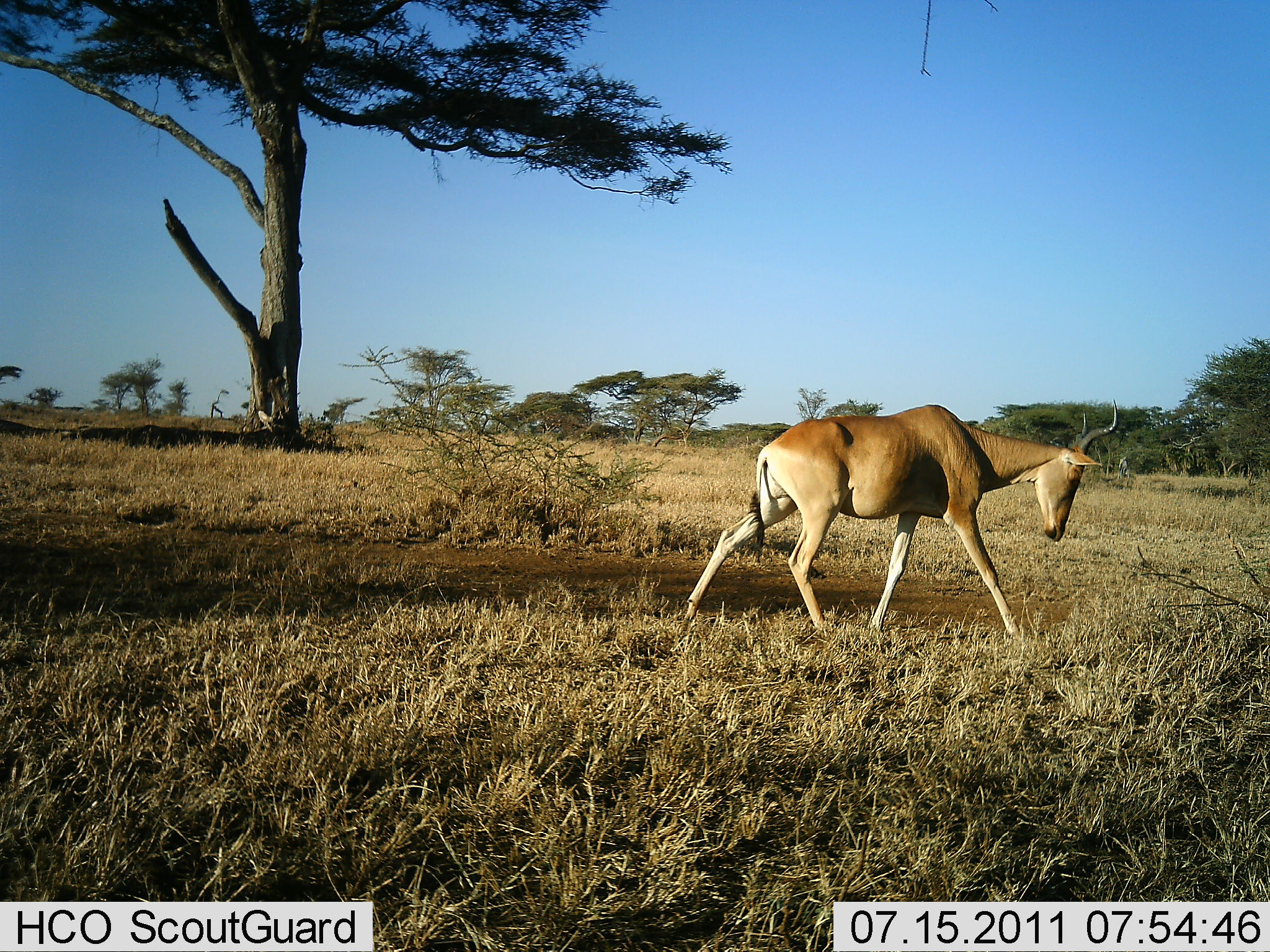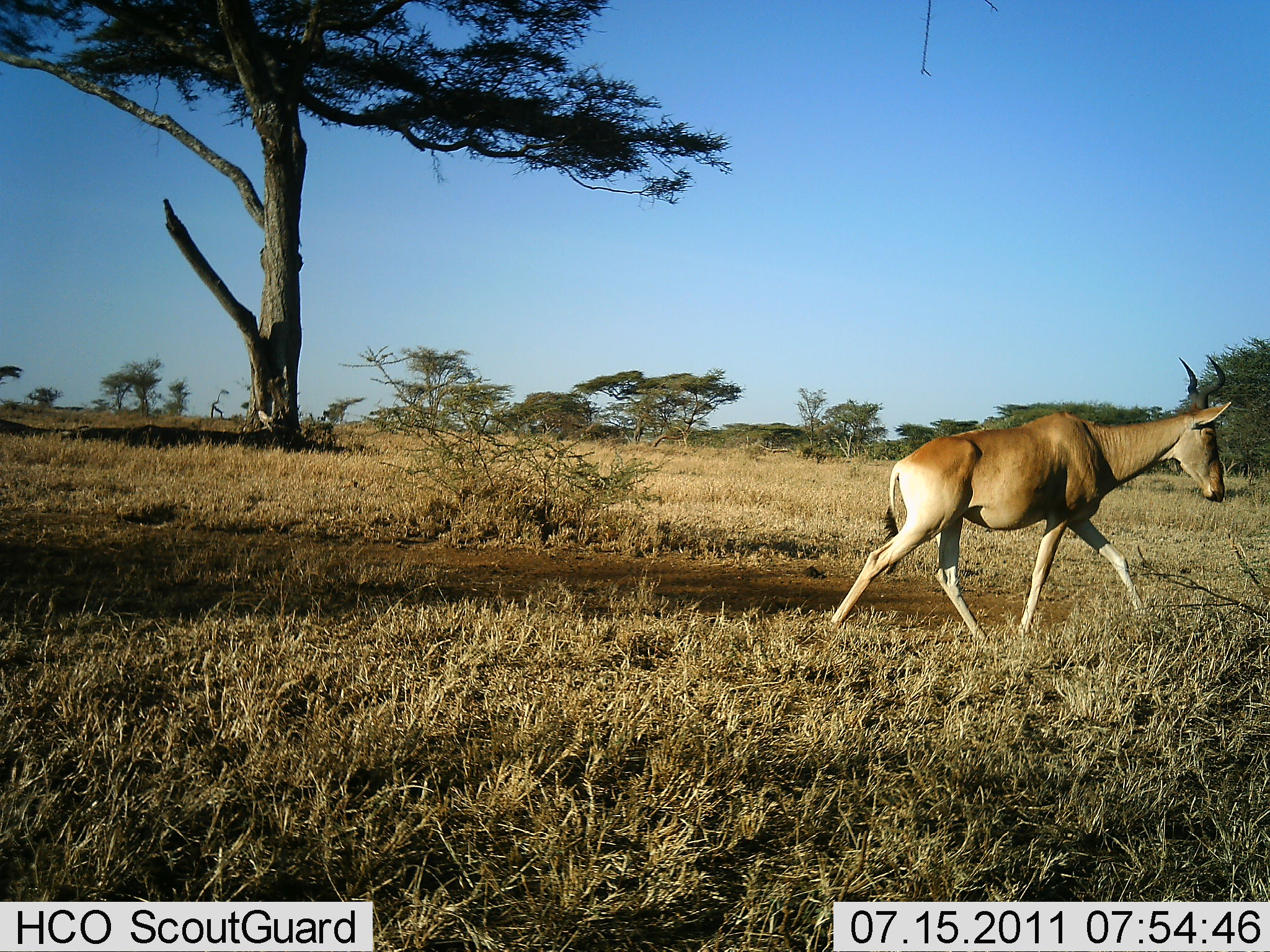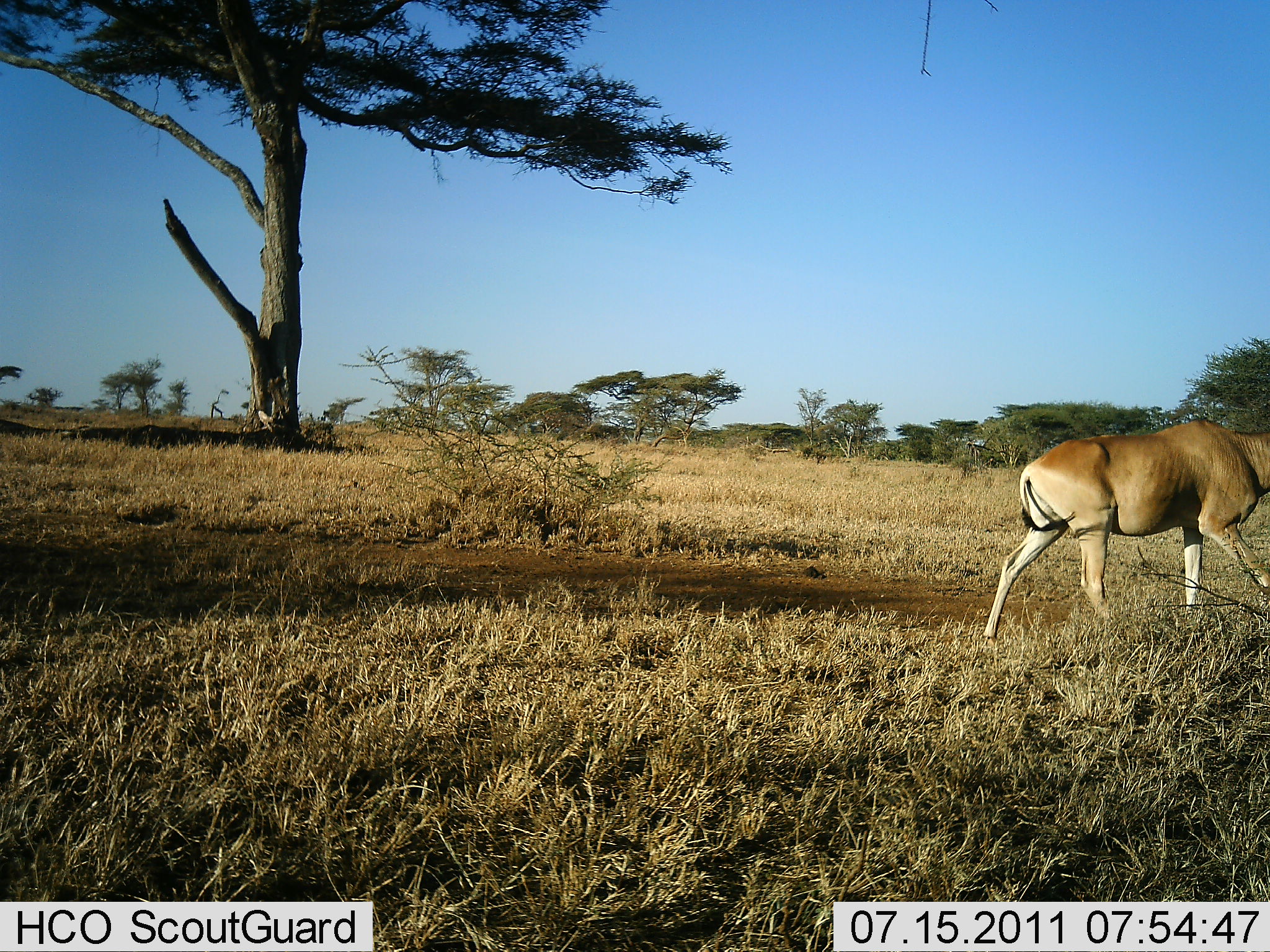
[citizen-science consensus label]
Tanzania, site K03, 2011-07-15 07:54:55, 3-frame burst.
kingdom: Animalia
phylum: Chordata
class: Mammalia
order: Artiodactyla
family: Bovidae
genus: Alcelaphus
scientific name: Alcelaphus buselaphus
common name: hartebeest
Hartebeest (Alcelaphus buselaphus), count 1. Behavior (volunteer vote fractions): standing 0%, resting 0%, moving 100%, interacting 0%. Young present (vote fraction): 0%. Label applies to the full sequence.